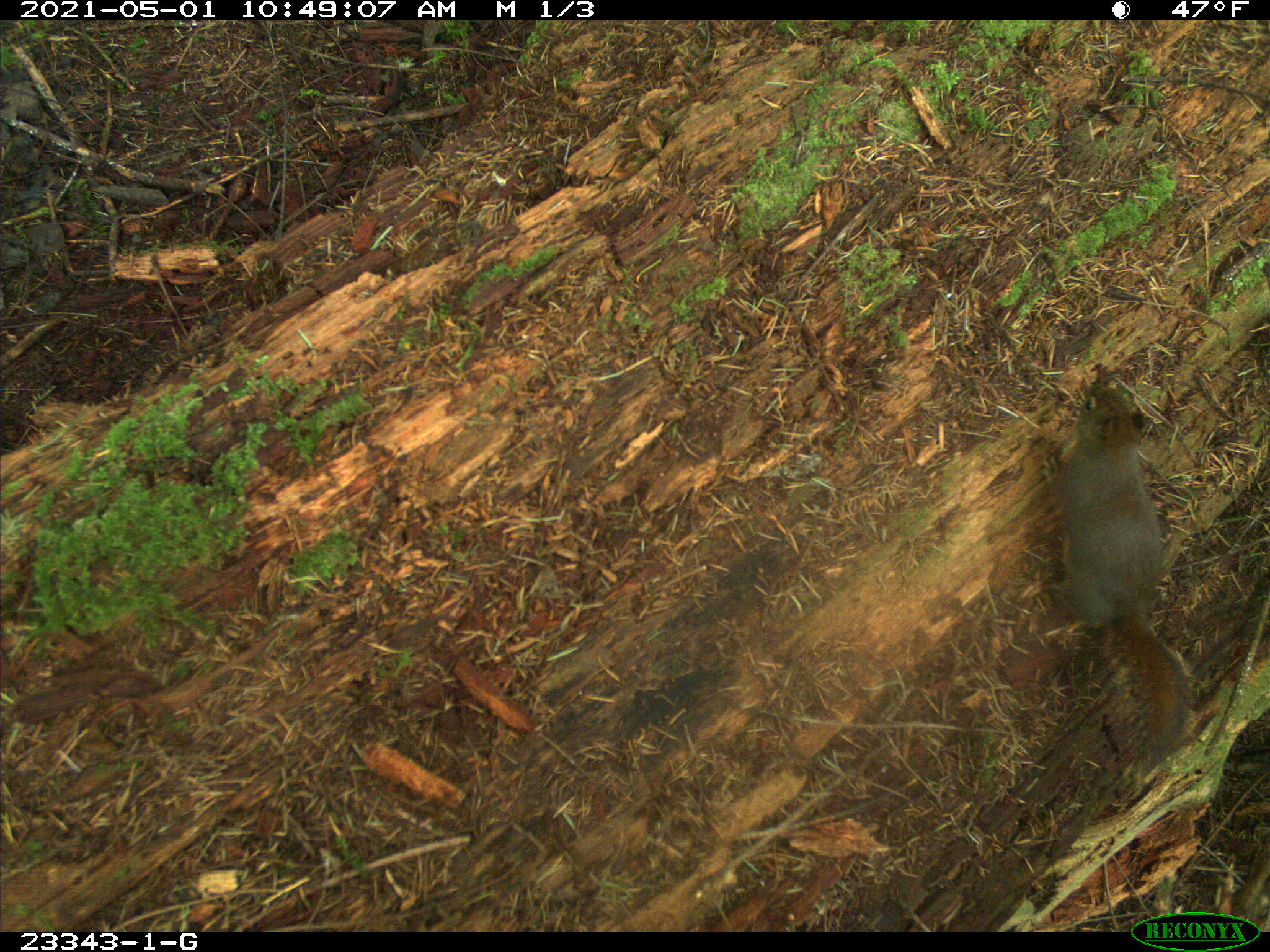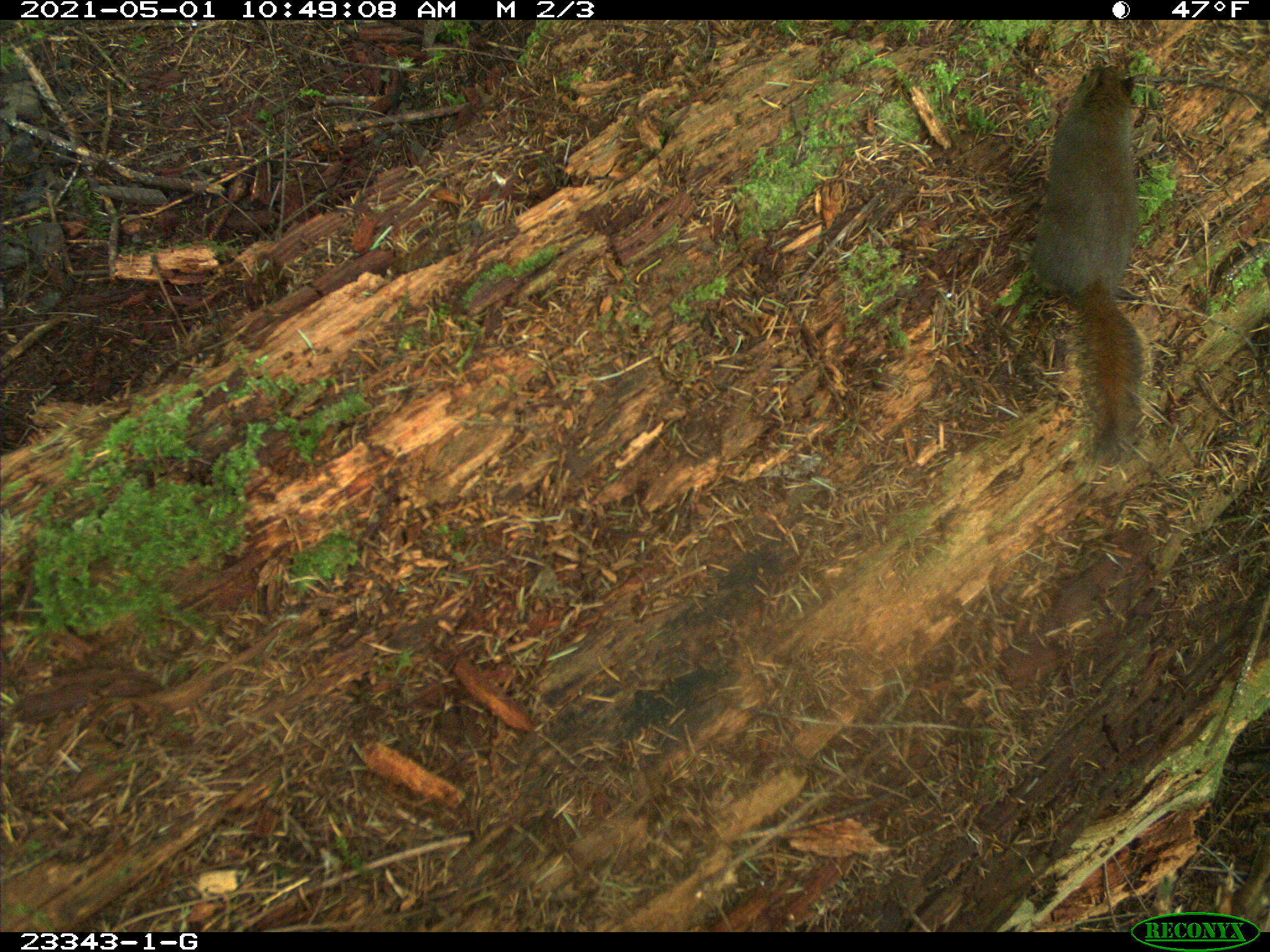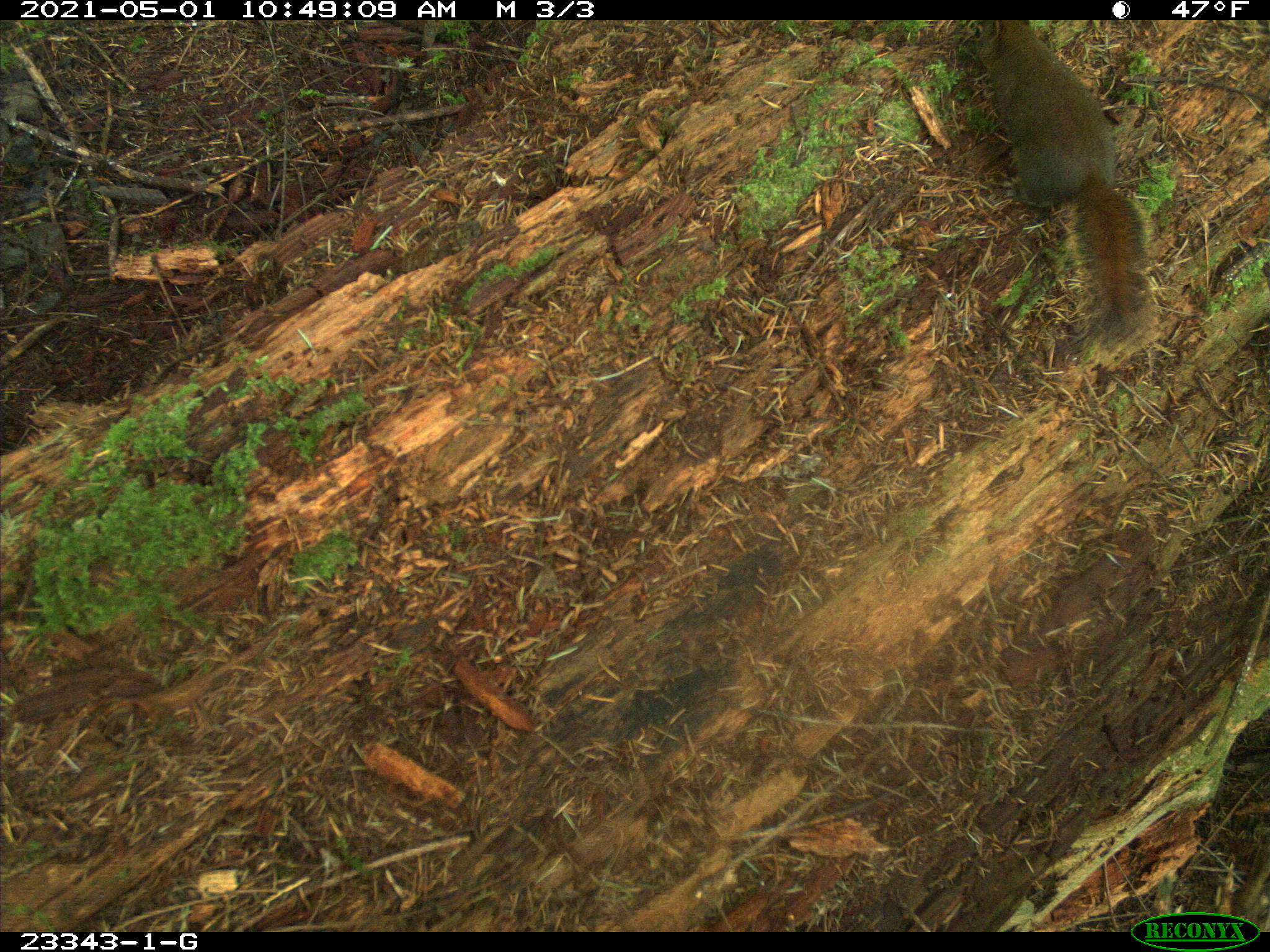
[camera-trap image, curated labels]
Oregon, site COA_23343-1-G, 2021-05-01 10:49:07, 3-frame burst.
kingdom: Animalia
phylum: Chordata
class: Mammalia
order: Rodentia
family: Sciuridae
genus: Tamiasciurus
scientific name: Tamiasciurus douglasii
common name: douglas squirrel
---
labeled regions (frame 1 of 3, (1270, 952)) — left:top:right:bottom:
douglas squirrel: 1045:373:1204:767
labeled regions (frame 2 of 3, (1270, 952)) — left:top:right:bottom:
douglas squirrel: 1015:50:1165:482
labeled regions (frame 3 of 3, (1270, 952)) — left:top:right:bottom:
douglas squirrel: 969:23:1171:373